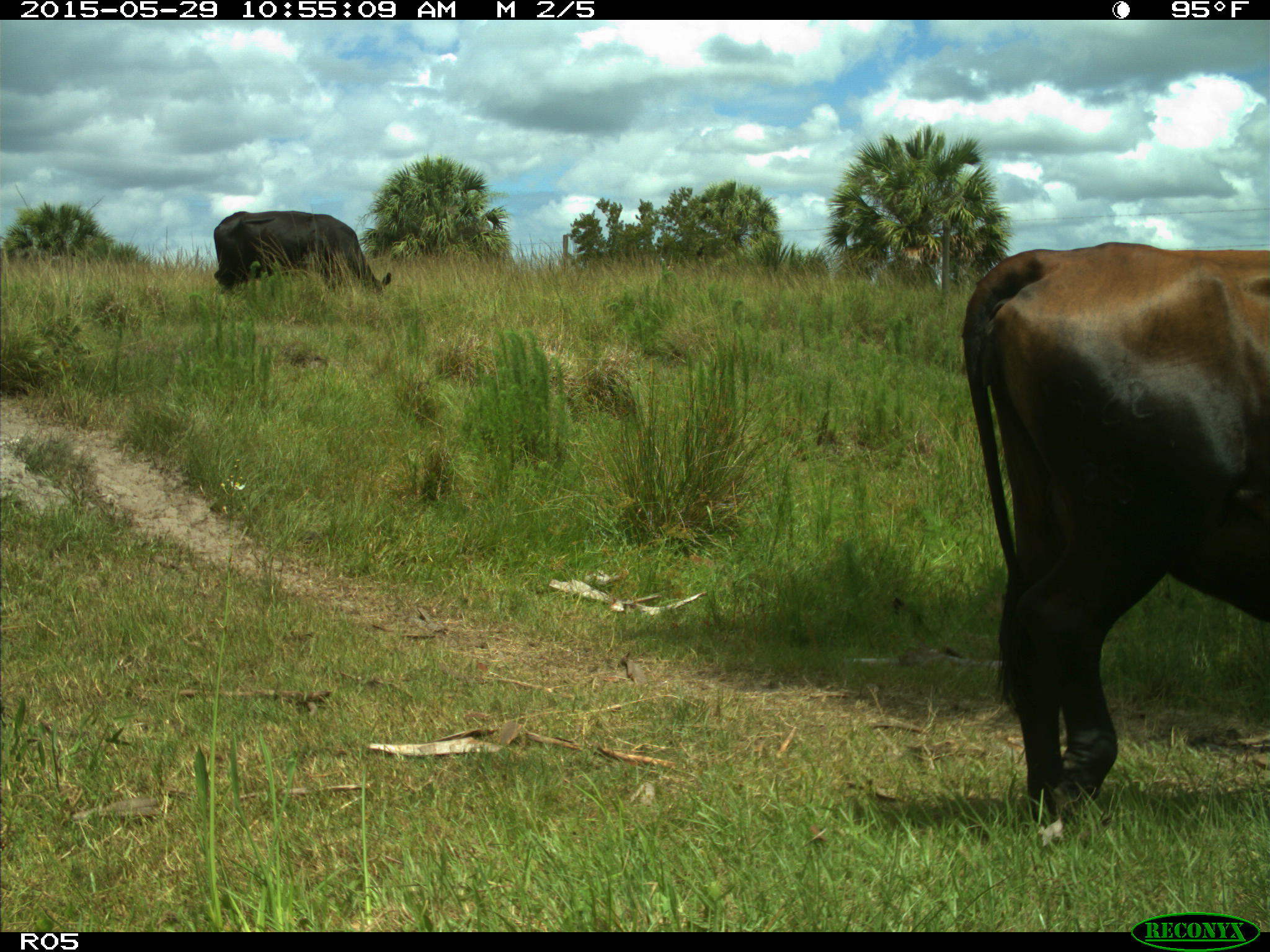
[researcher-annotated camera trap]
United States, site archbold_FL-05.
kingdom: Animalia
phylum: Chordata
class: Mammalia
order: Artiodactyla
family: Bovidae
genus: Bos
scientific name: Bos taurus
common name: domestic cow